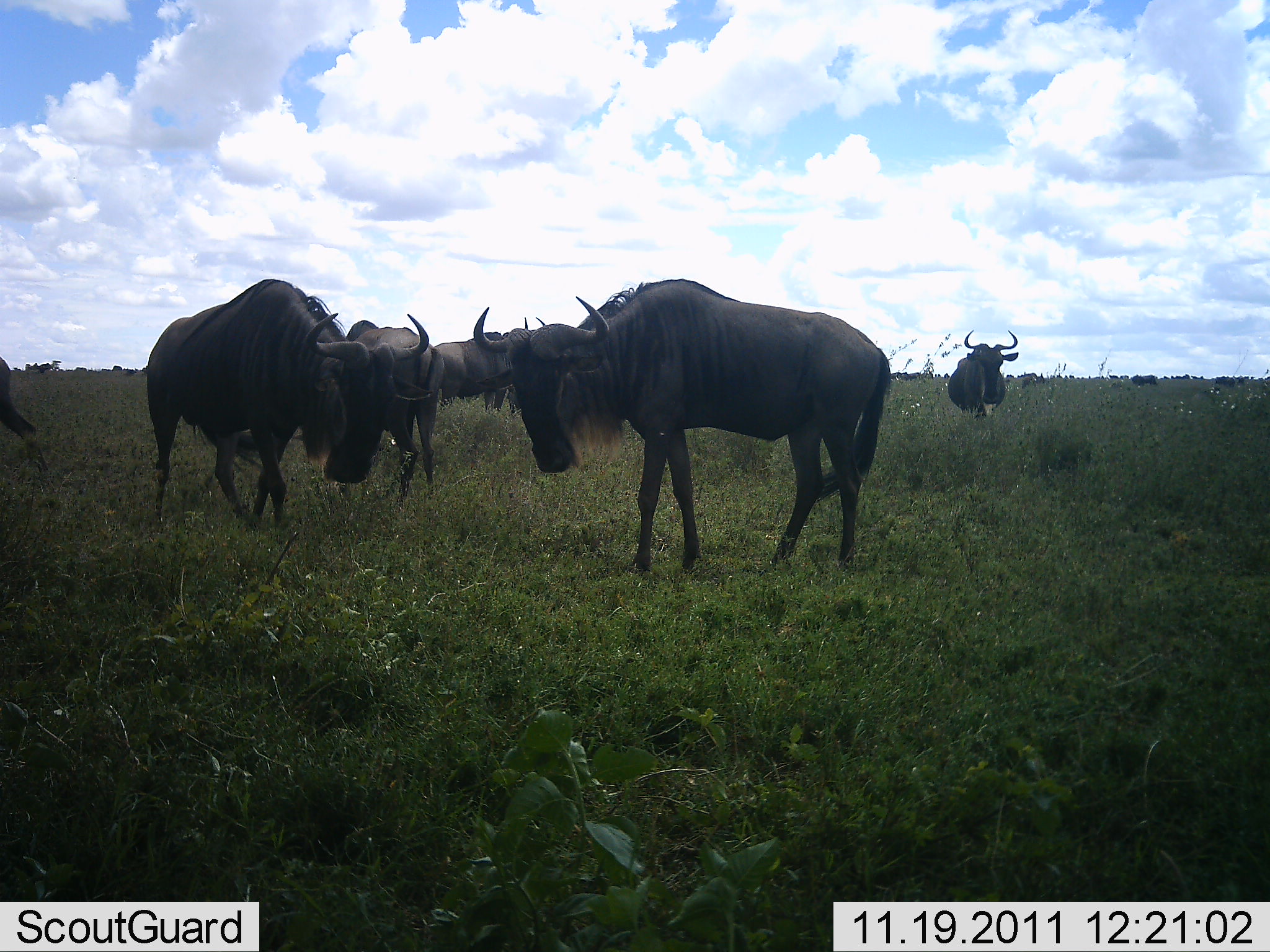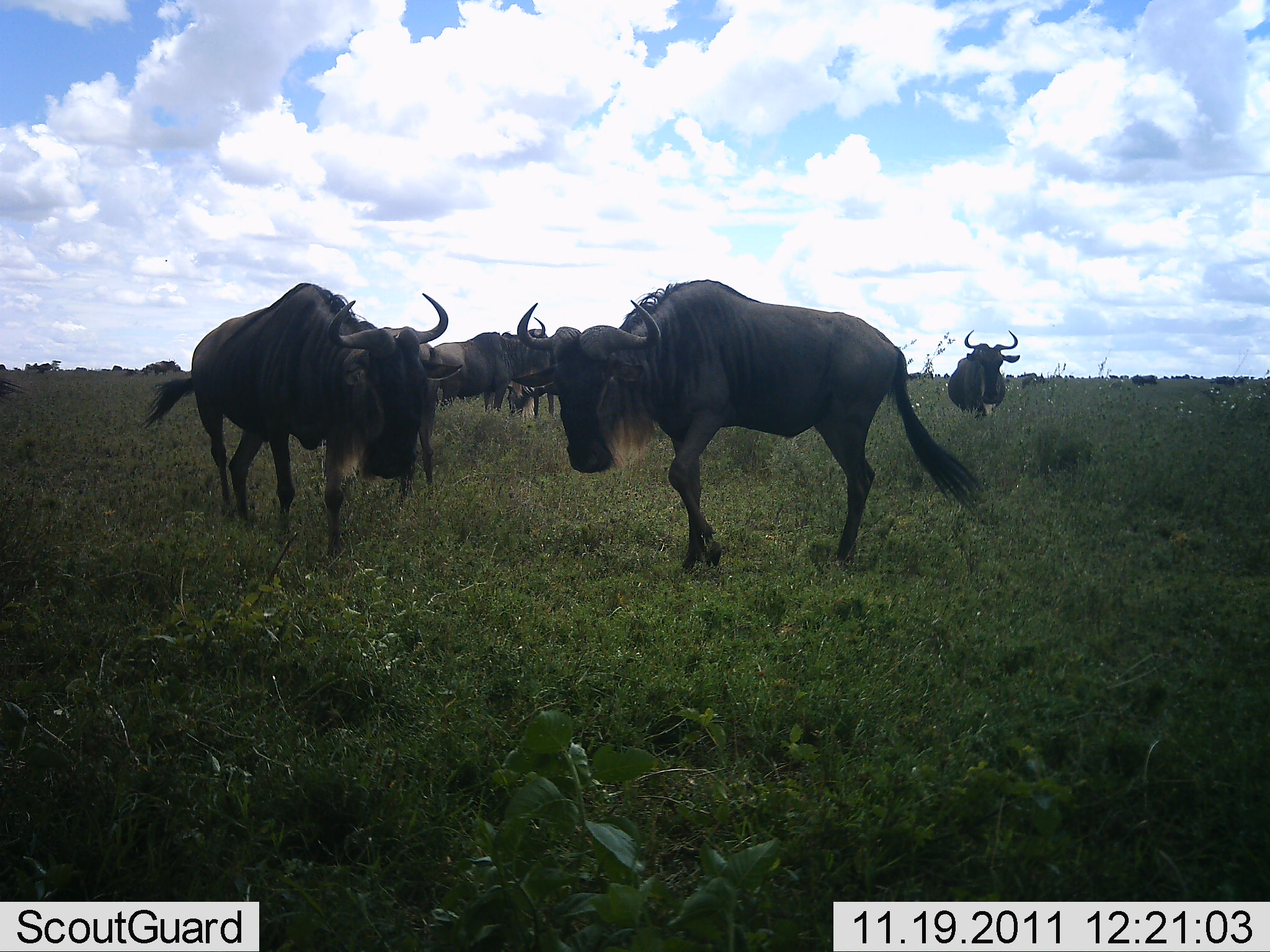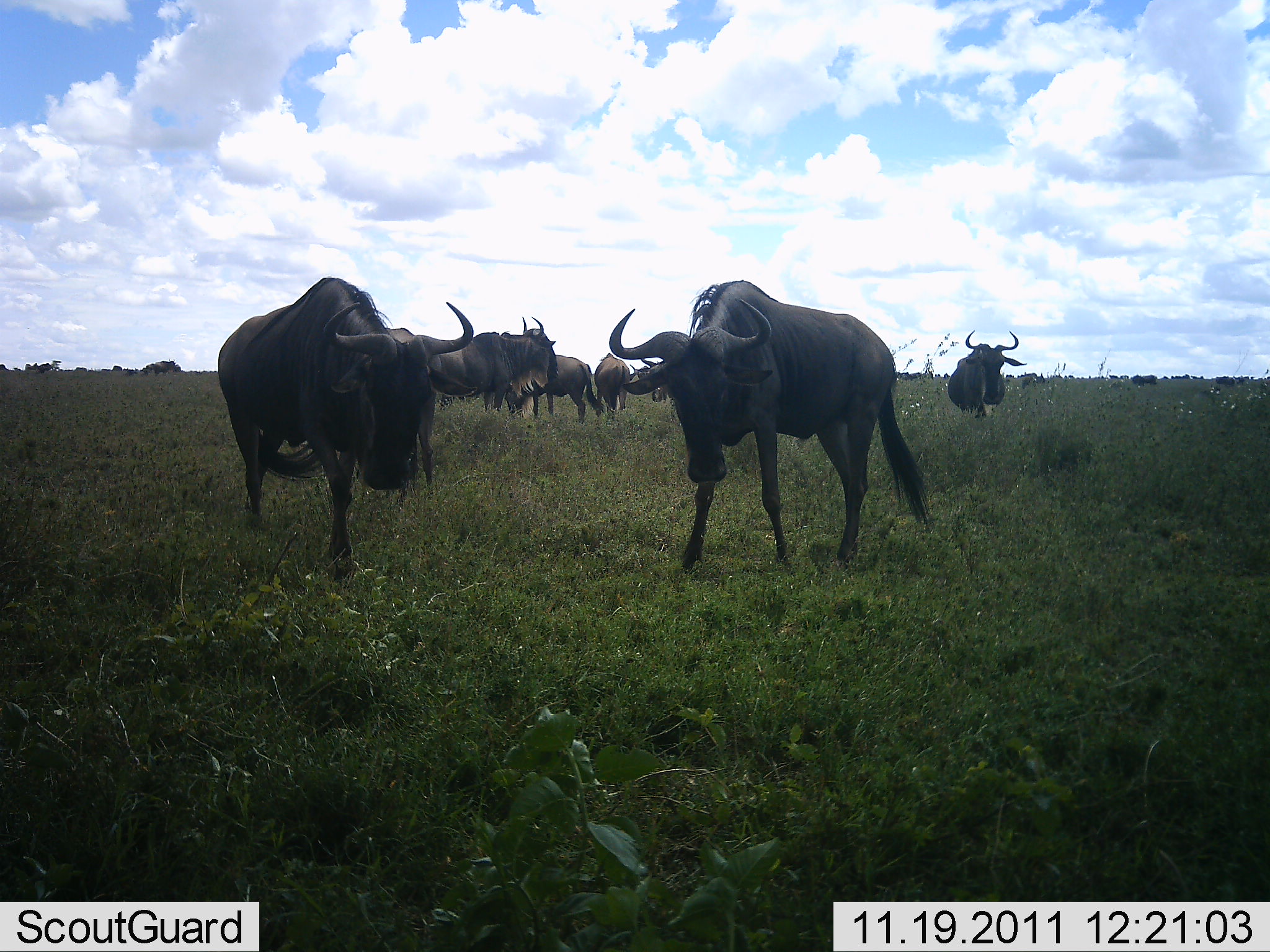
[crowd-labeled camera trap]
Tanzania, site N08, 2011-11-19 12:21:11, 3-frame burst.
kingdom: Animalia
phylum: Chordata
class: Mammalia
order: Artiodactyla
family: Bovidae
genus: Connochaetes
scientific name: Connochaetes taurinus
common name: blue wildebeest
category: wildebeest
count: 10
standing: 73%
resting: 7%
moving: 20%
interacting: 27%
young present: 0%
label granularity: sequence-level